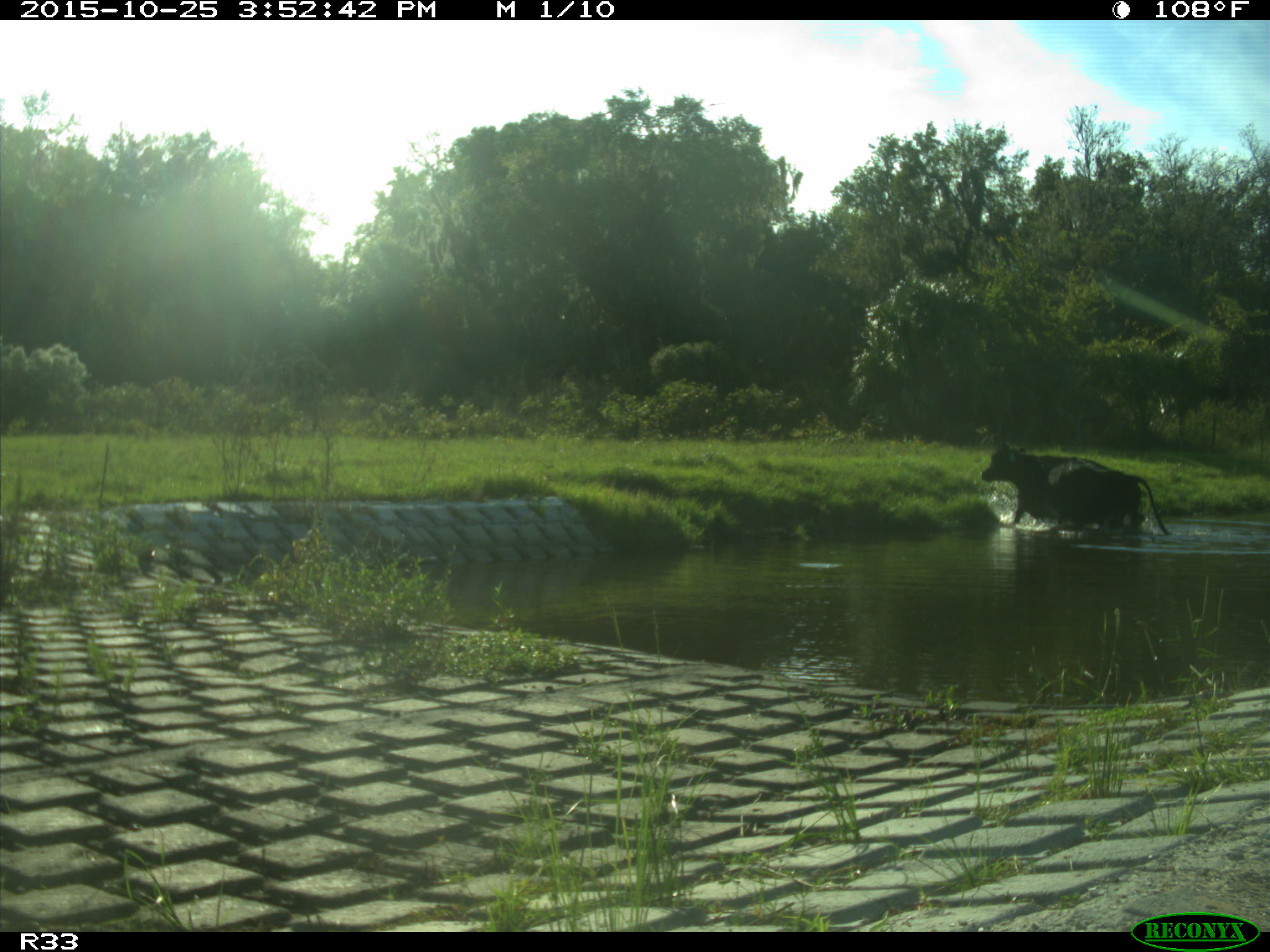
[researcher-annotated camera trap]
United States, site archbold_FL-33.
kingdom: Animalia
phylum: Chordata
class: Mammalia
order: Artiodactyla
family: Bovidae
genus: Bos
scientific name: Bos taurus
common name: domestic cow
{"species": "Bos taurus (domestic cow)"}